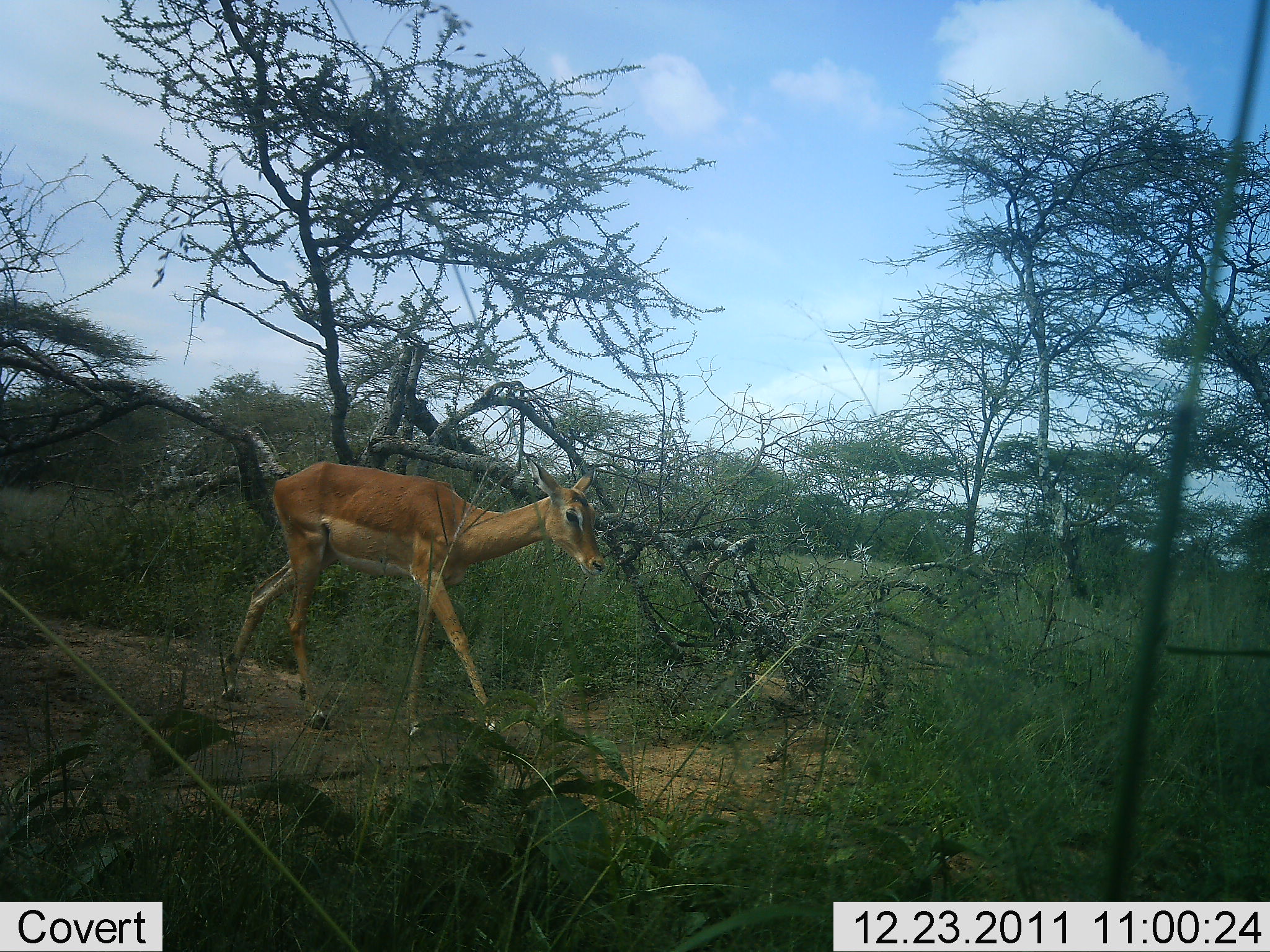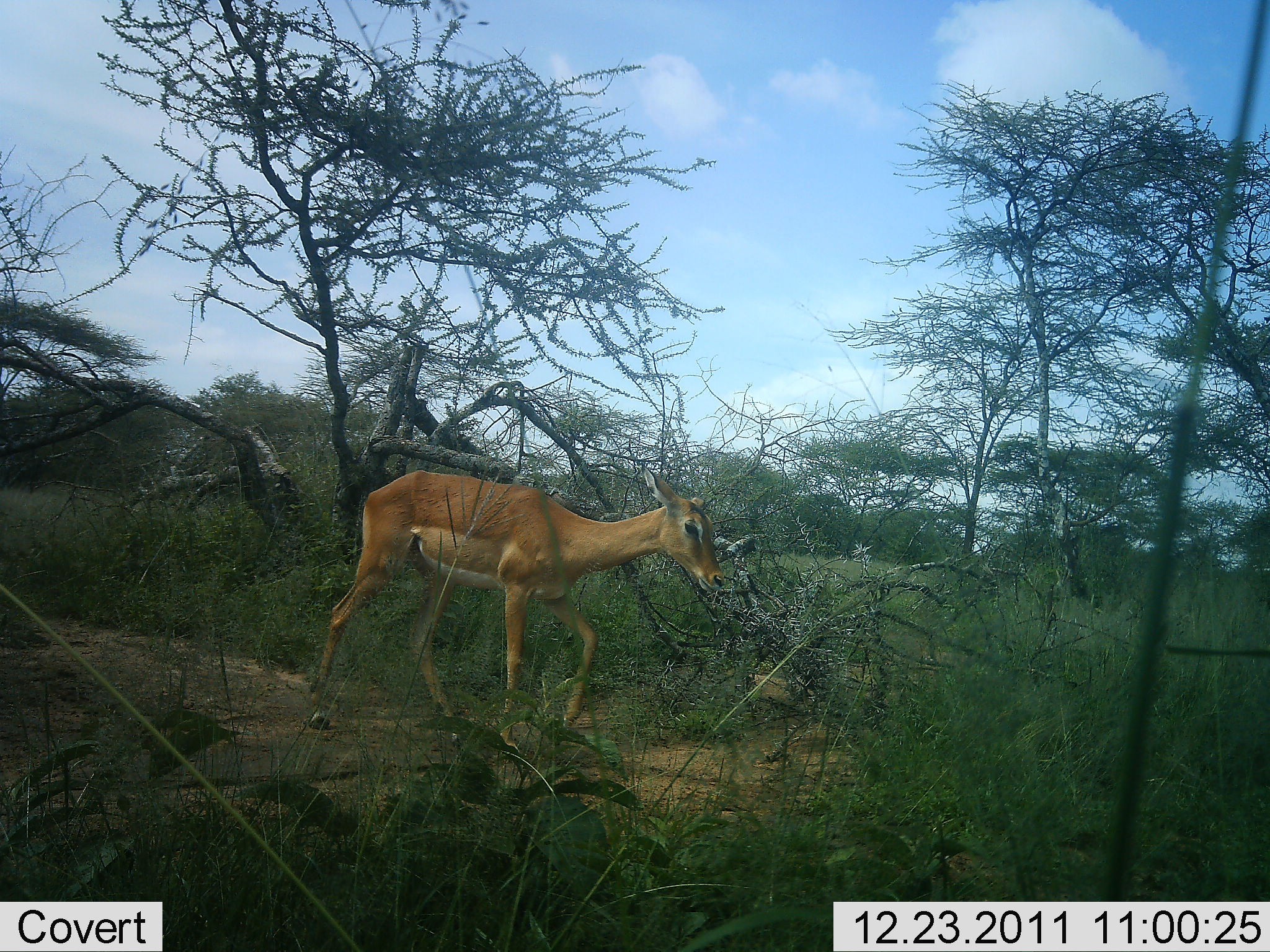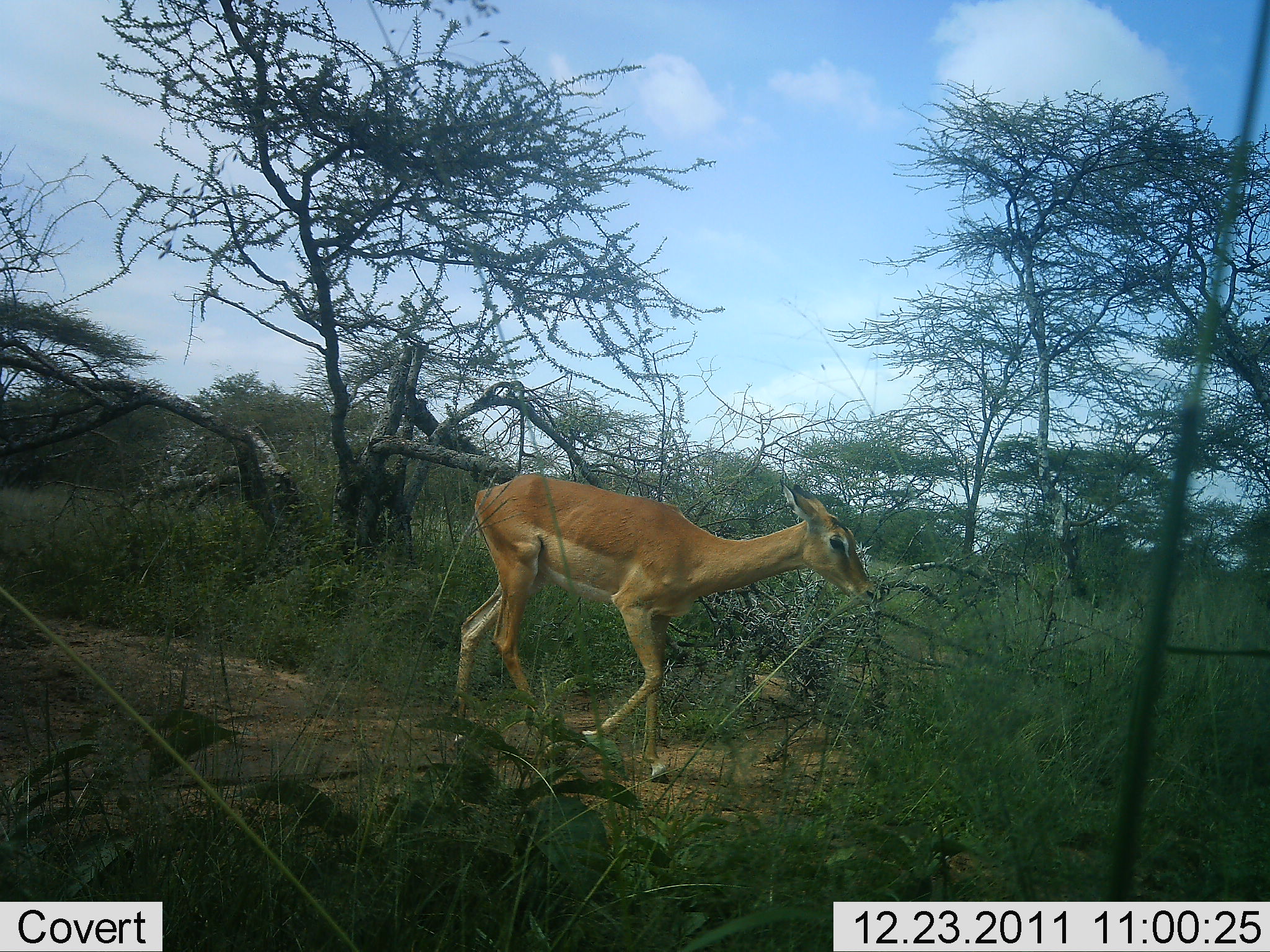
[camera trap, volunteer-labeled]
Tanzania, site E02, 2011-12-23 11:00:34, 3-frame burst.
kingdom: Animalia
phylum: Chordata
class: Mammalia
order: Artiodactyla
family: Bovidae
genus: Aepyceros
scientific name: Aepyceros melampus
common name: impala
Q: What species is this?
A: Impala (Aepyceros melampus).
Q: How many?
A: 1.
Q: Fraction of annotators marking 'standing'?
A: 0%.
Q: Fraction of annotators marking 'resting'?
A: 0%.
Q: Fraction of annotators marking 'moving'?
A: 100%.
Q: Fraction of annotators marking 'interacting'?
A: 0%.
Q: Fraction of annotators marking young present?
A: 0%.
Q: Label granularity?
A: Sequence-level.